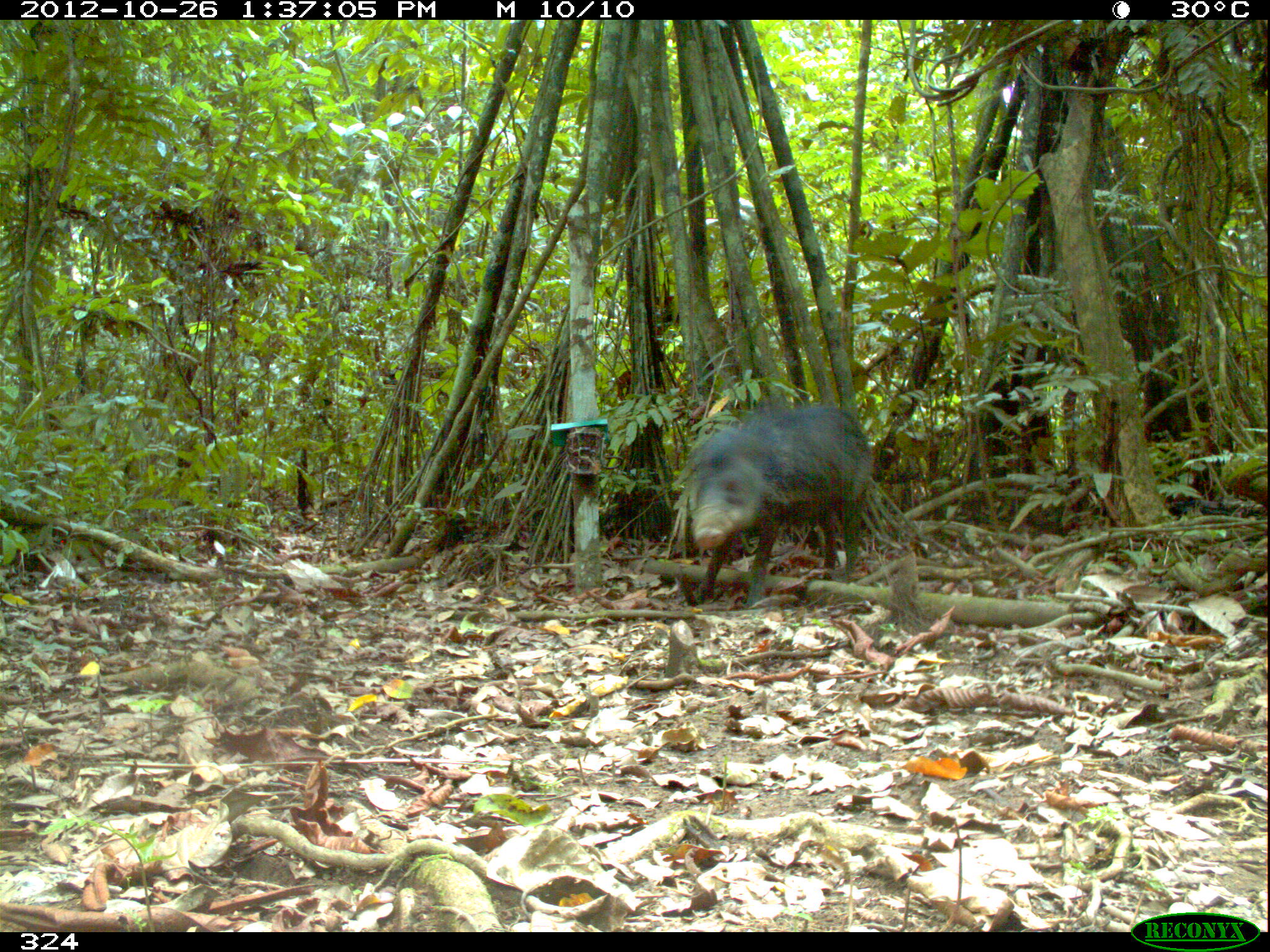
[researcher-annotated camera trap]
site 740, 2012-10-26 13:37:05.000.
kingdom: Animalia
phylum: Chordata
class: Mammalia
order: Artiodactyla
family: Tayassuidae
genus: Tayassu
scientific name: Tayassu pecari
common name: white-lipped peccary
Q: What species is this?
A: Tayassu pecari (white-lipped peccary).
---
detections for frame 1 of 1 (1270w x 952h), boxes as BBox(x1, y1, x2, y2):
tayassu pecari: BBox(682, 401, 874, 610)